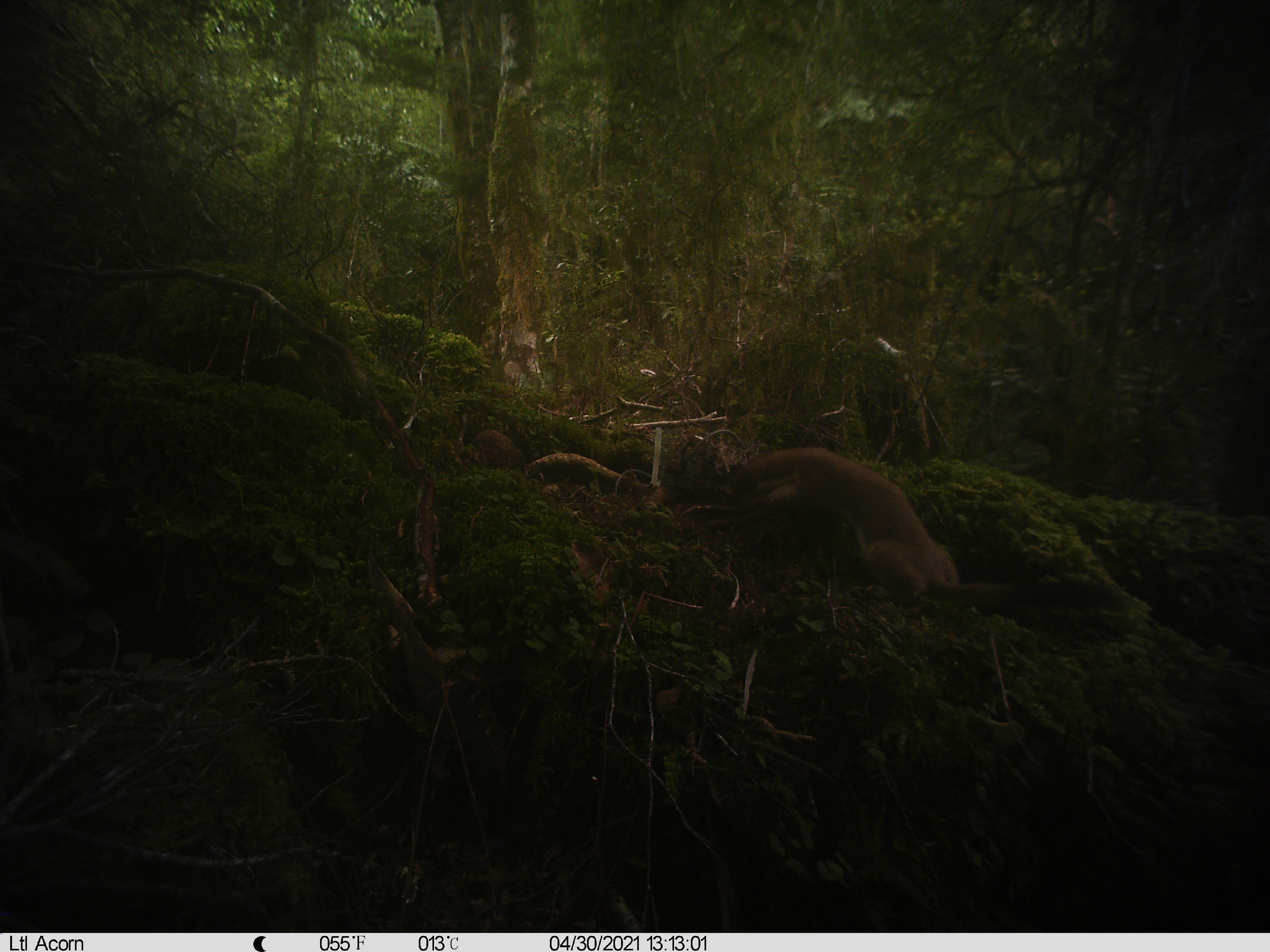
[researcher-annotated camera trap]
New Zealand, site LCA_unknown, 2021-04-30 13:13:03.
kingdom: Animalia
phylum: Chordata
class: Mammalia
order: Carnivora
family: Mustelidae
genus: Mustela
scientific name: Mustela erminea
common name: stoat